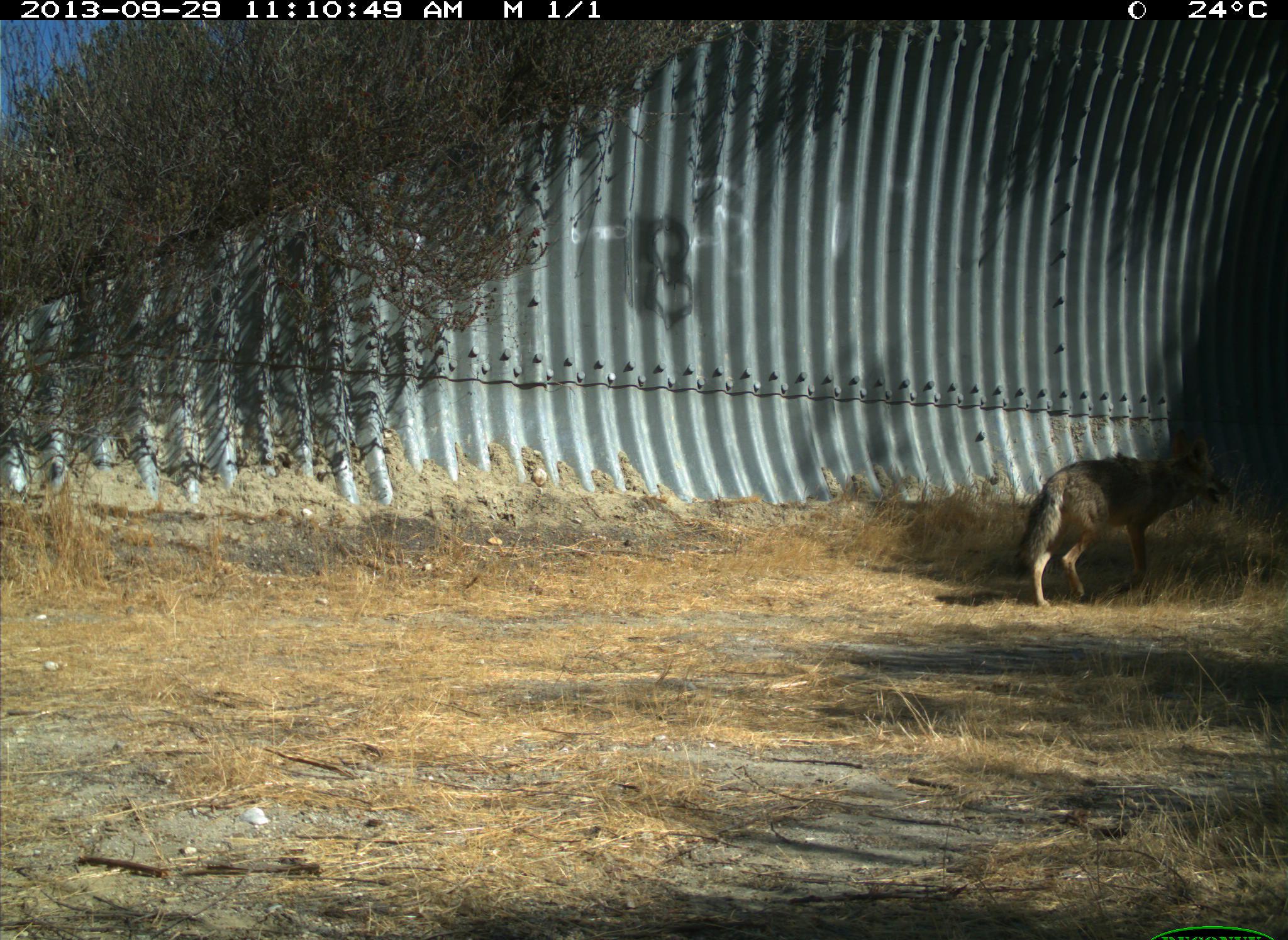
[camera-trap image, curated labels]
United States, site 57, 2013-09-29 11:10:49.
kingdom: Animalia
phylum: Chordata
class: Mammalia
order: Carnivora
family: Canidae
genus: Canis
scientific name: Canis latrans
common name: coyote